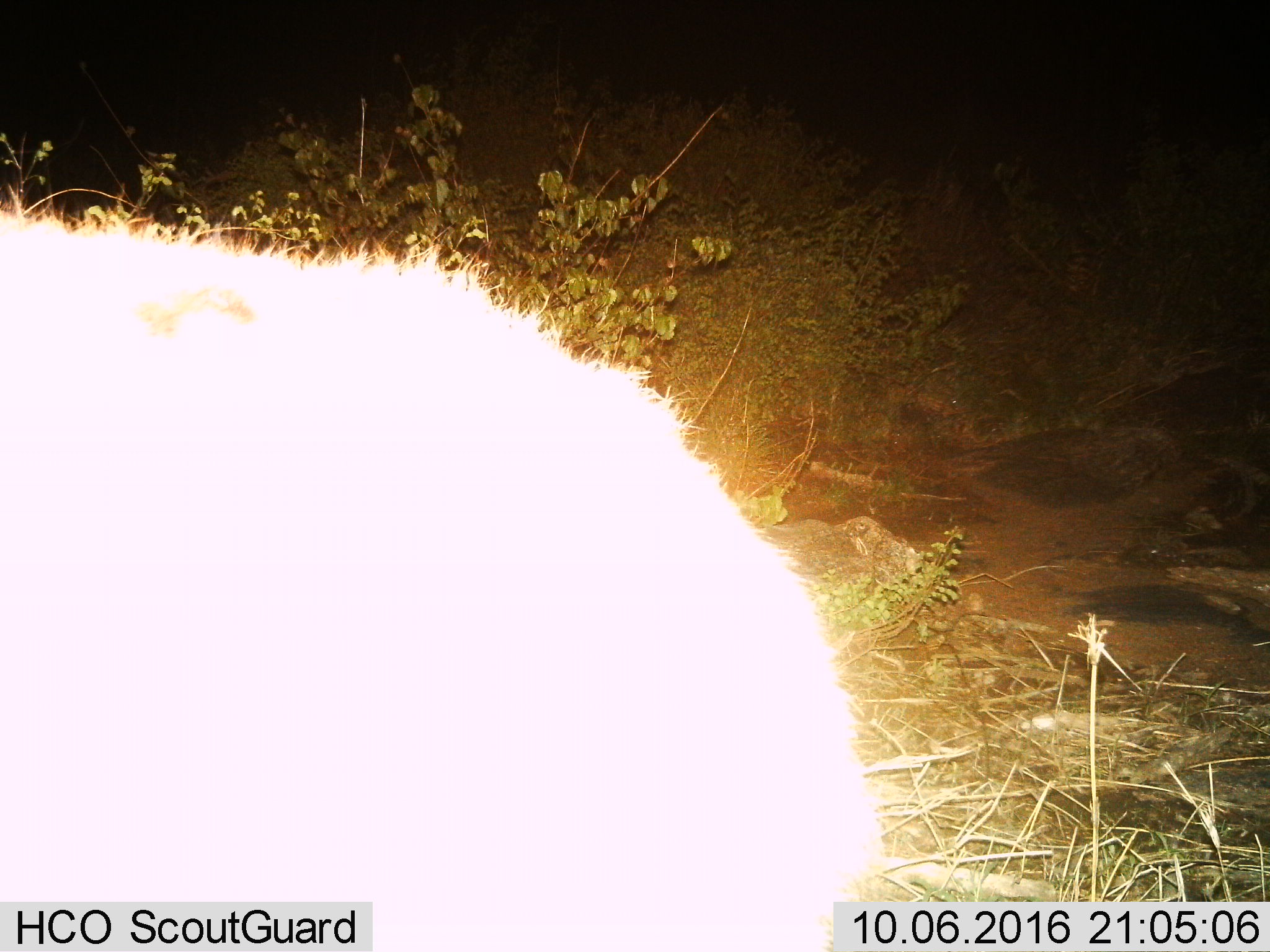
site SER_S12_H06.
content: unidentified animal